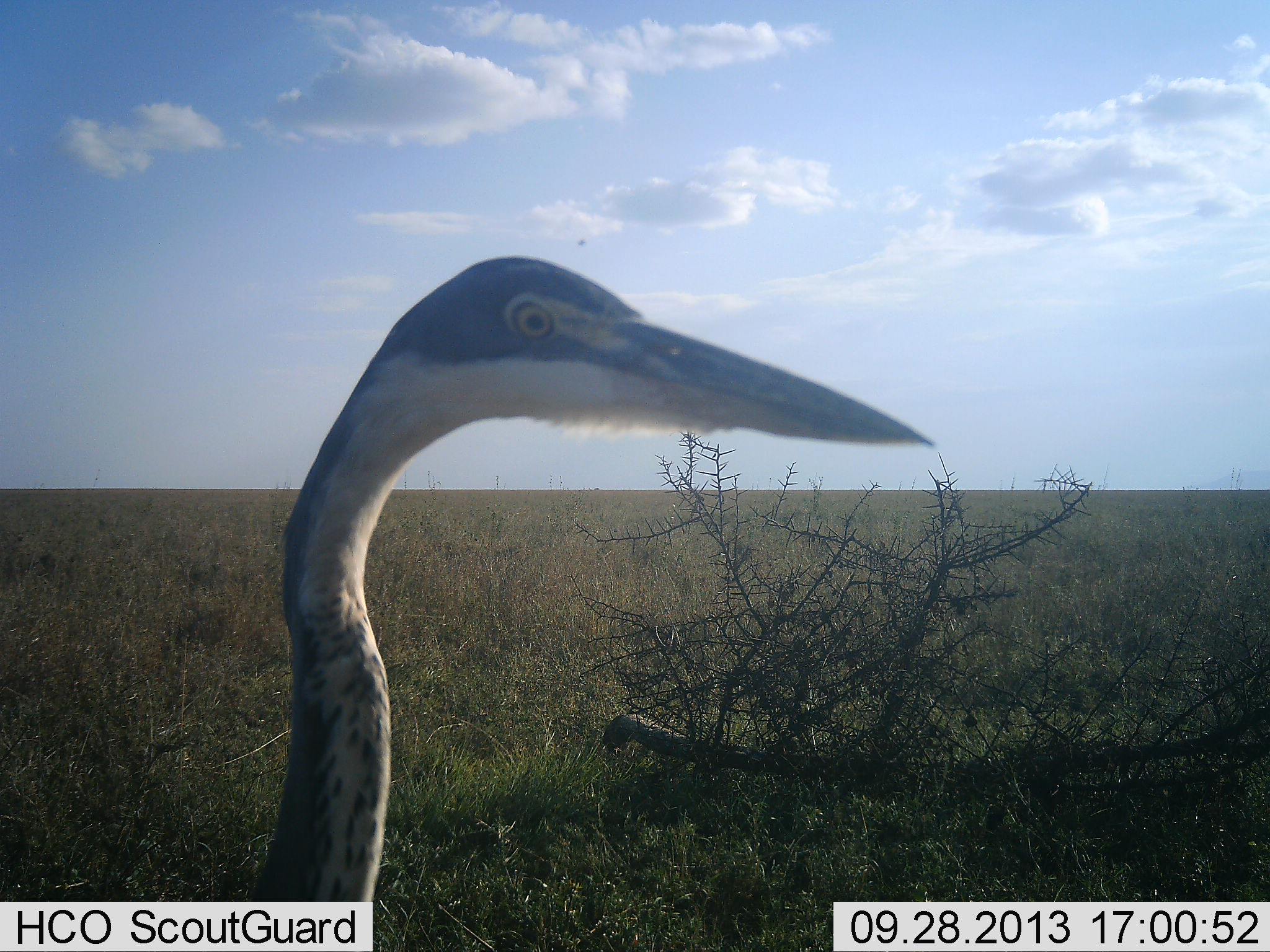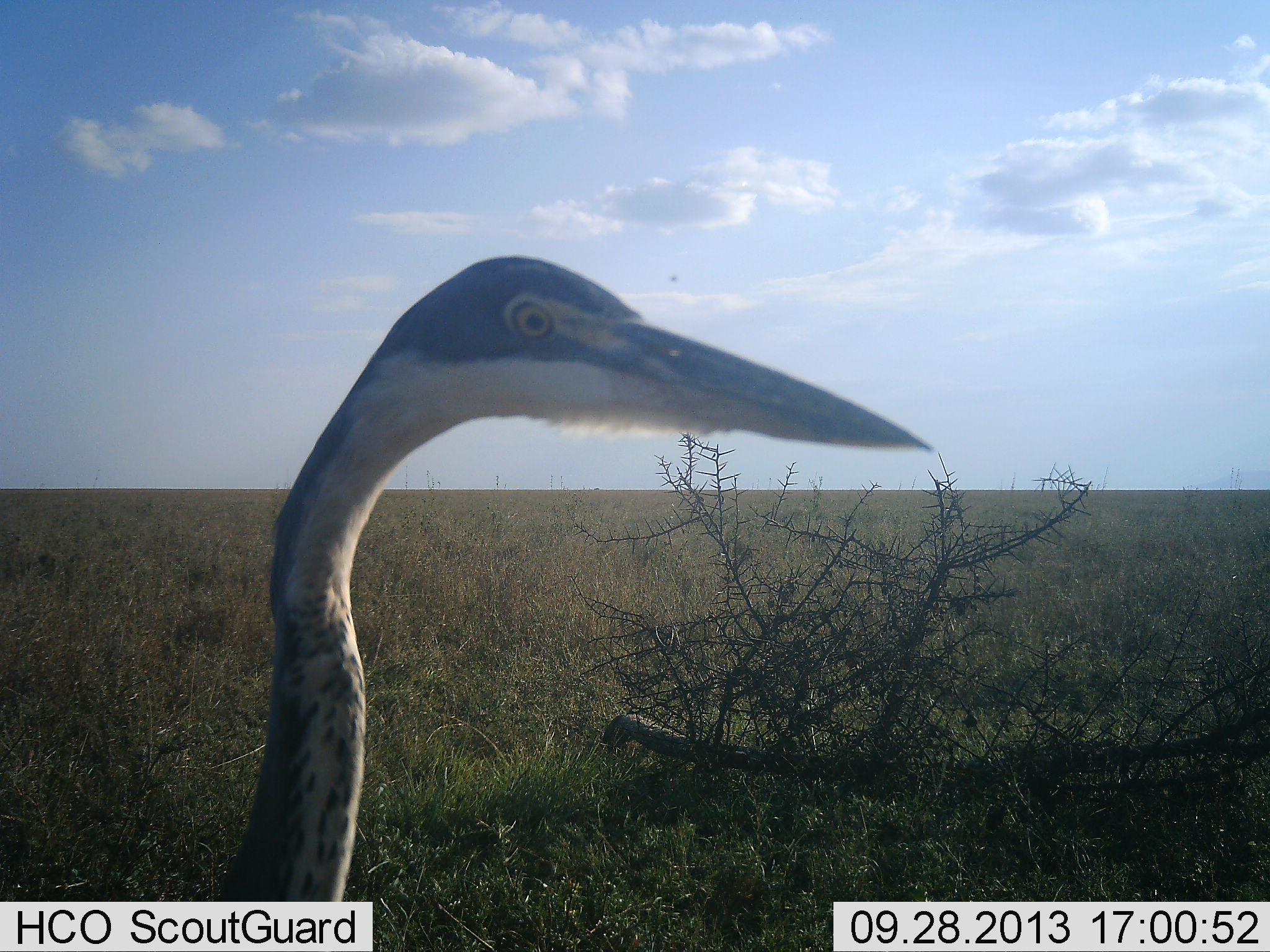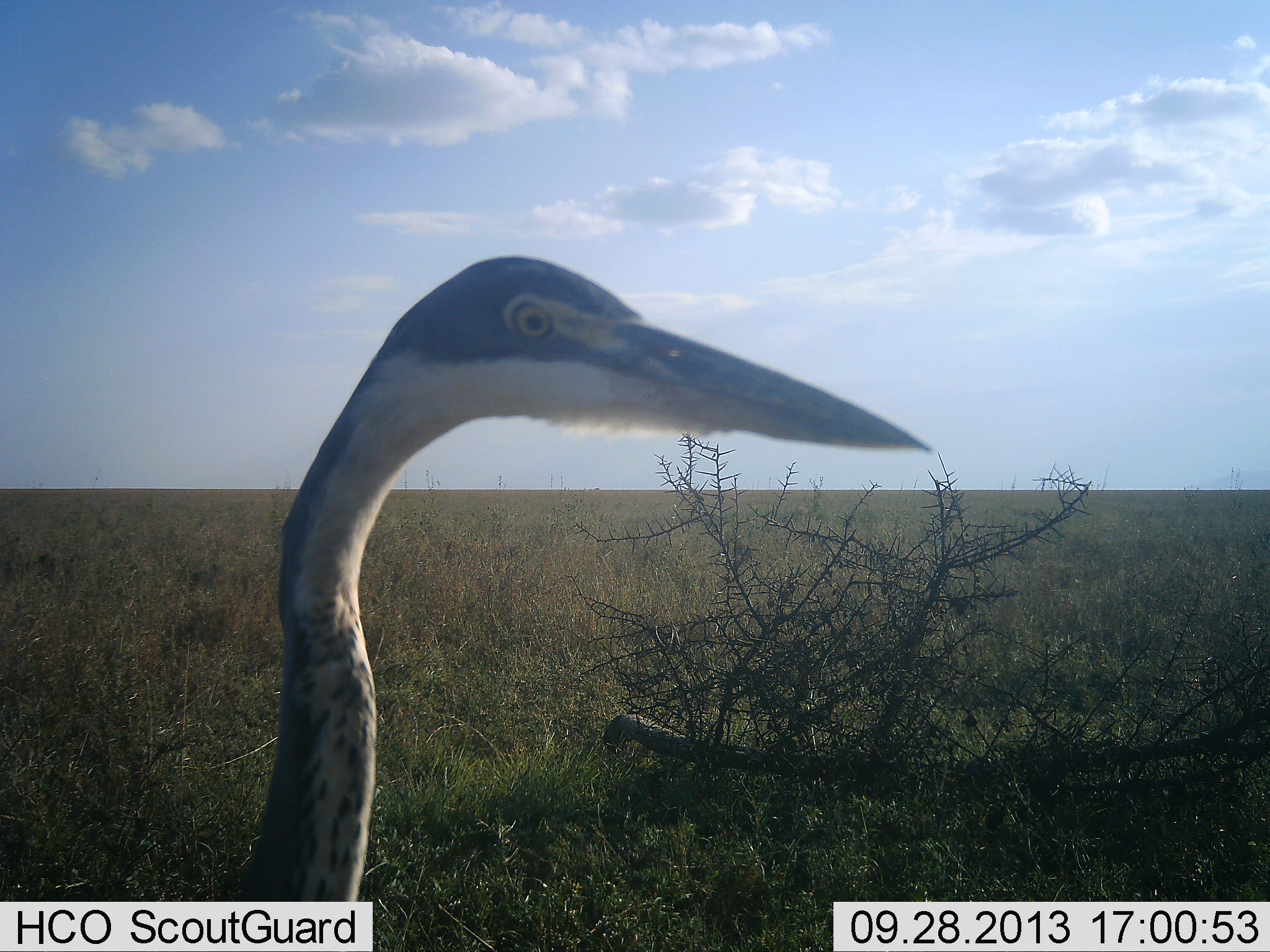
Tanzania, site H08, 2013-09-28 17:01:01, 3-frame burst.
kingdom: Animalia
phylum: Chordata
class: Aves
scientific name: Aves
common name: bird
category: otherbird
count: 1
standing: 93%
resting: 0%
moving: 7%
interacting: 0%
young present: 0%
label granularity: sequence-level